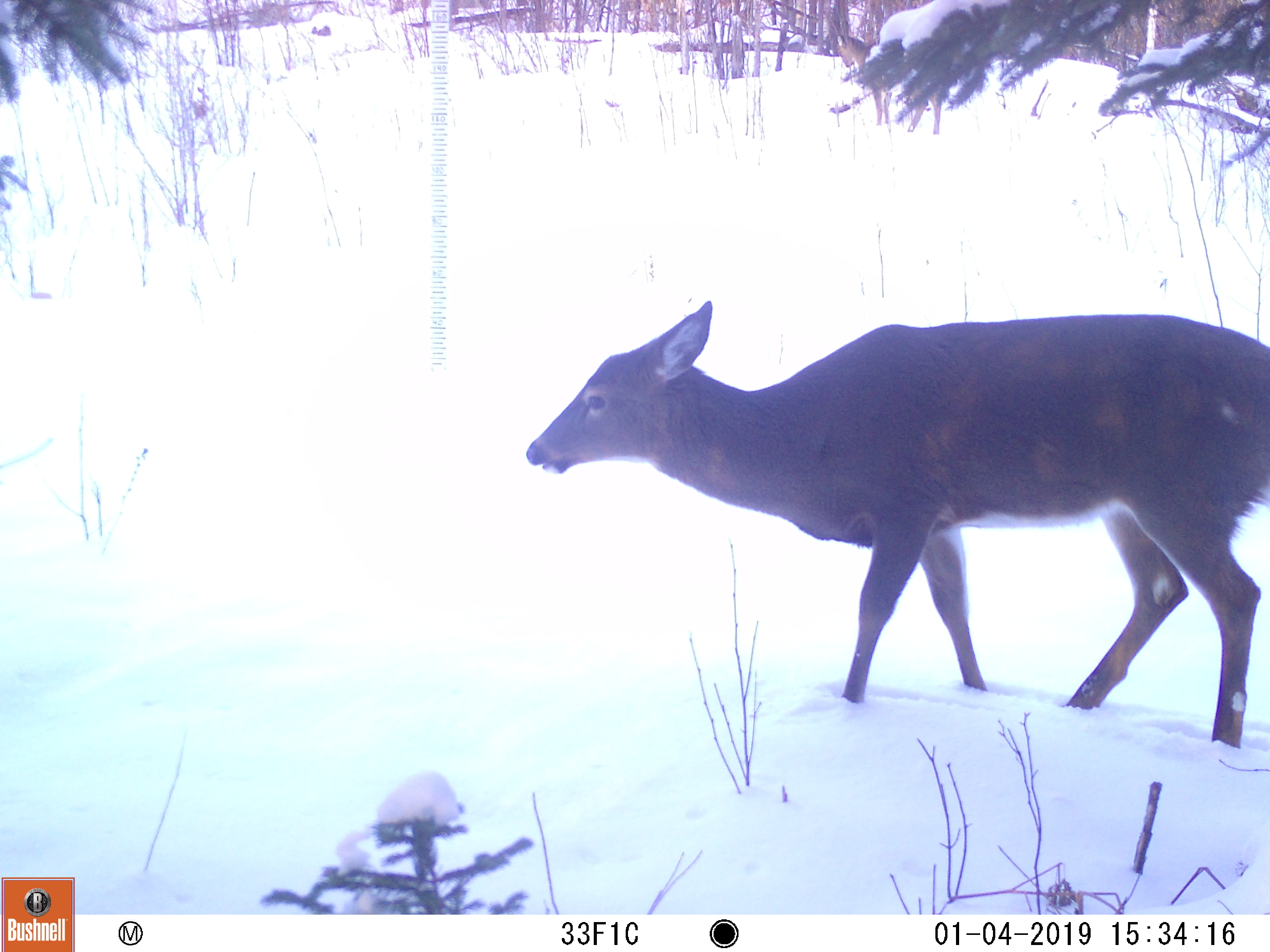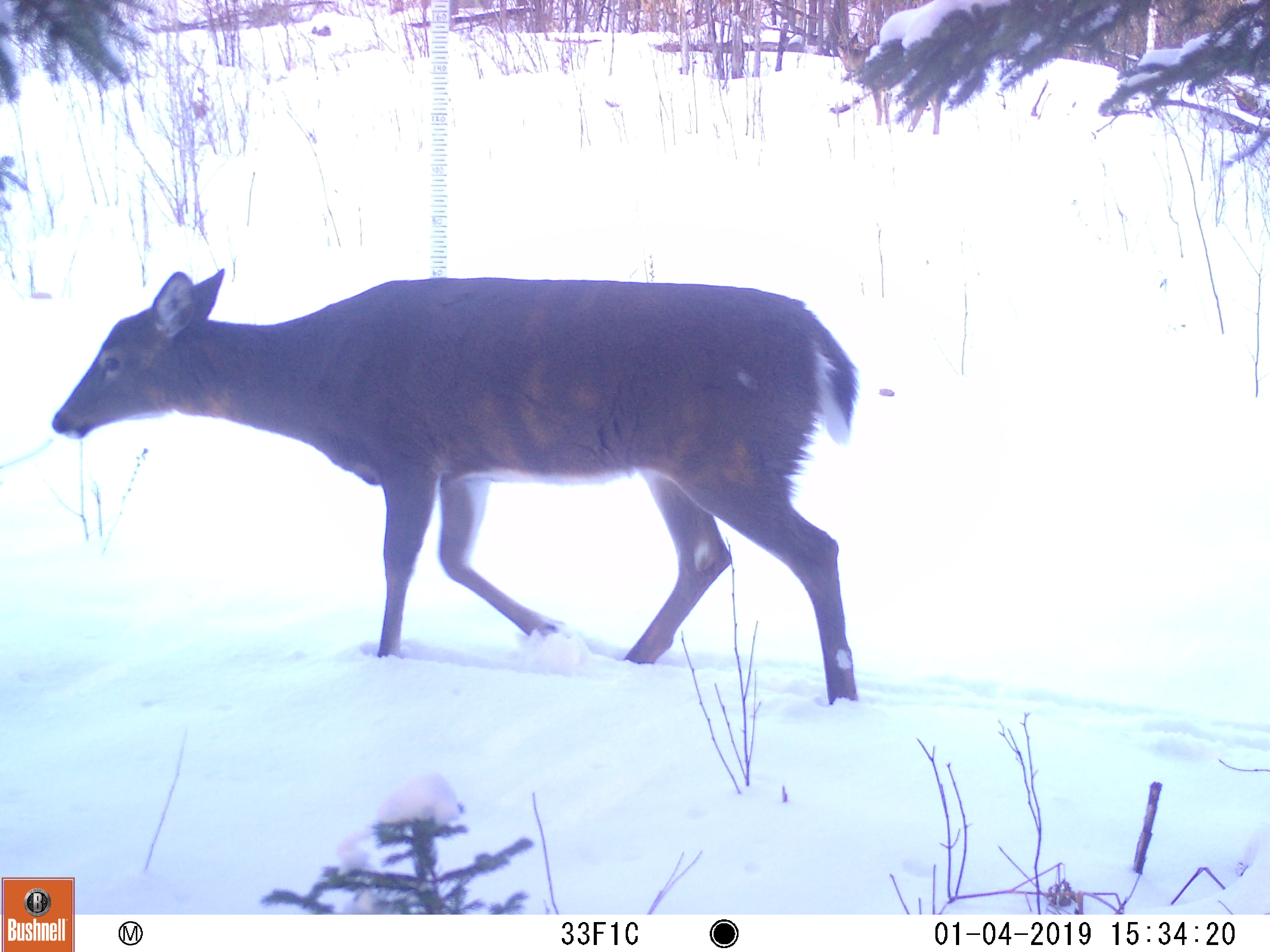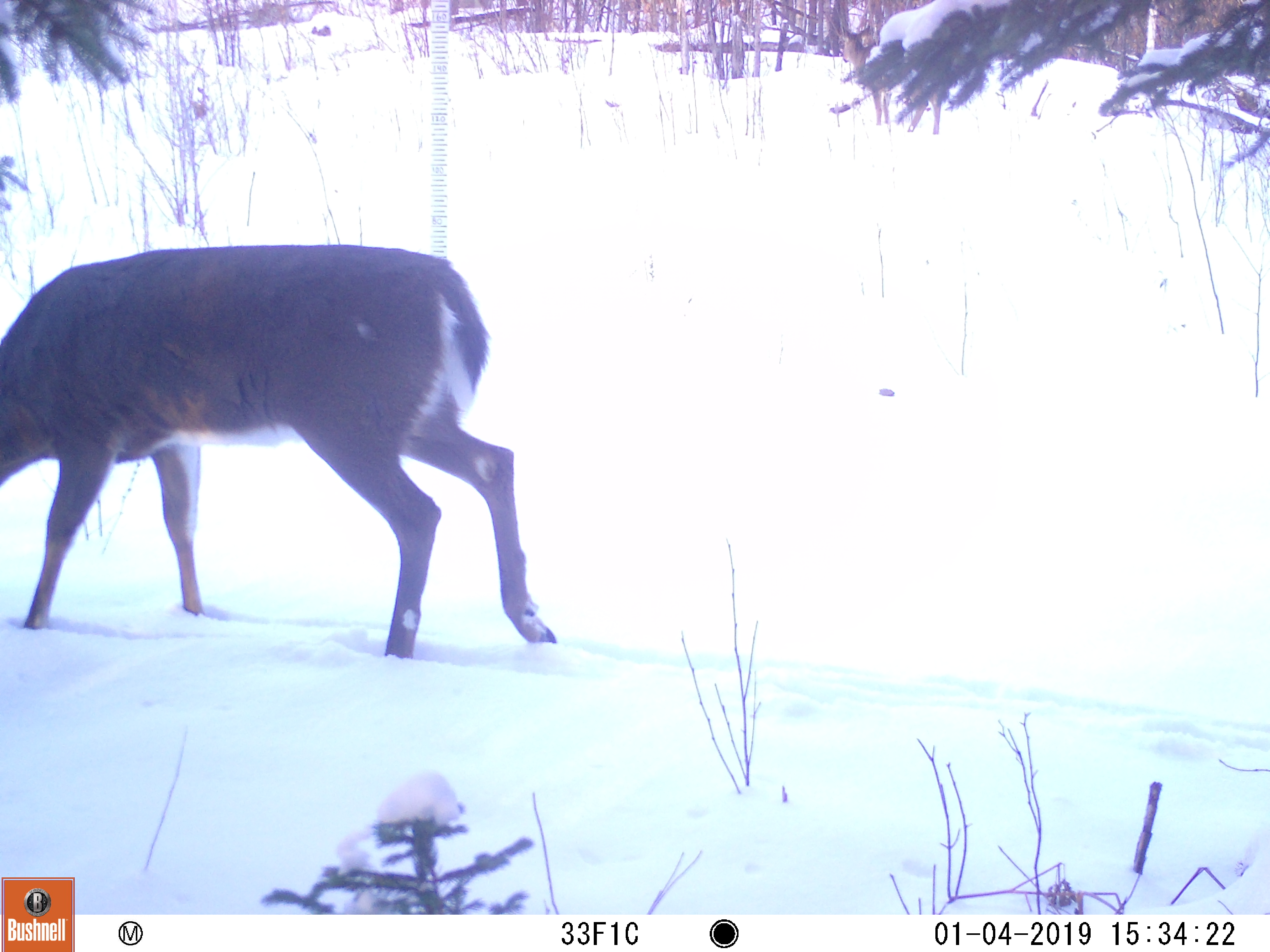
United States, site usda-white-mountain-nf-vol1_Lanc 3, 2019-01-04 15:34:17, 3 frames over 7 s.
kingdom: Animalia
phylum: Chordata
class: Mammalia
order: Artiodactyla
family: Cervidae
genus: Odocoileus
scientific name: Odocoileus virginianus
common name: white-tailed deer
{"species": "white-tailed deer (Odocoileus virginianus)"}